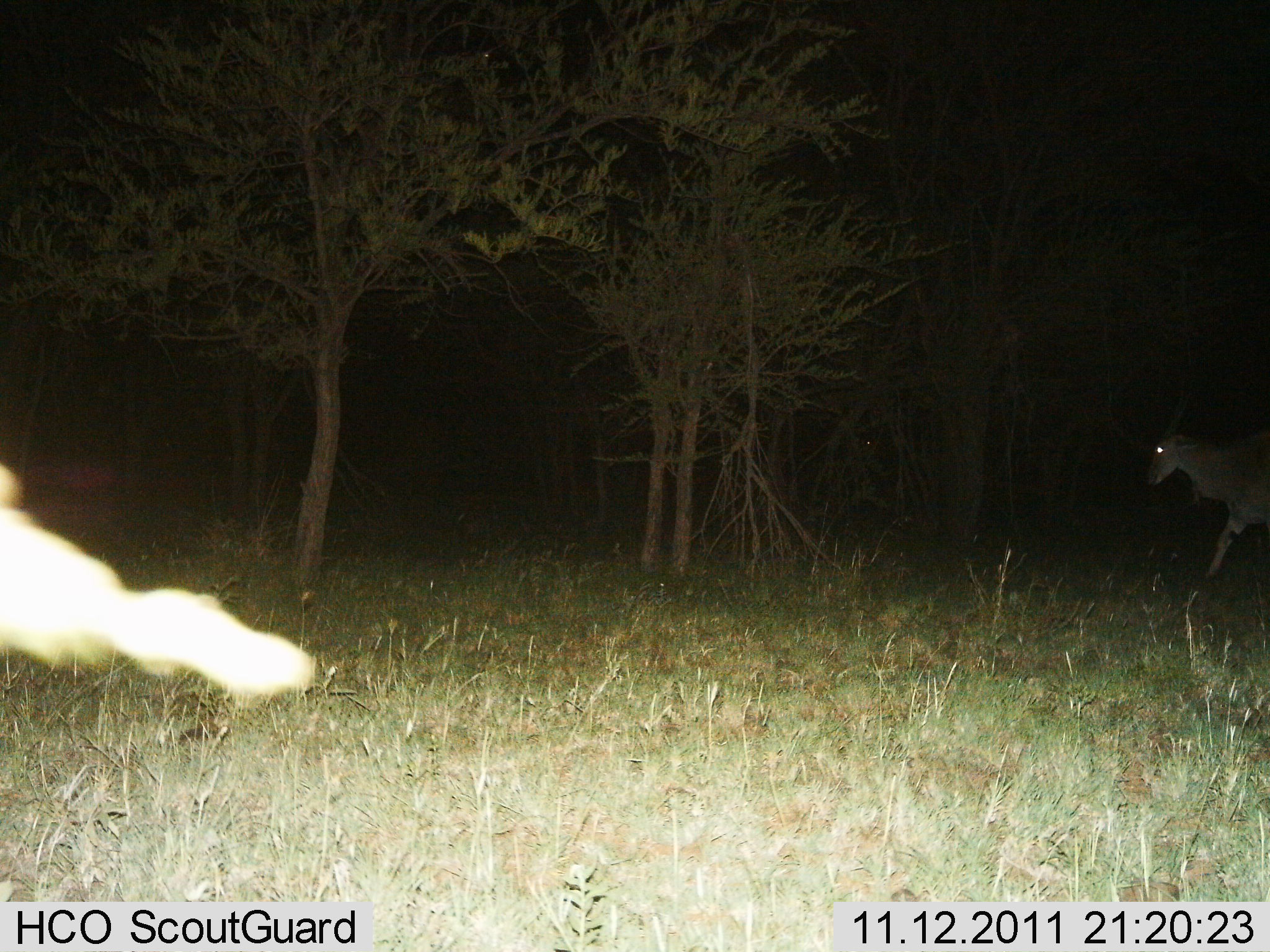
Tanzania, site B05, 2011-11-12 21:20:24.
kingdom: Animalia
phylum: Chordata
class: Mammalia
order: Artiodactyla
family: Bovidae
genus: Tragelaphus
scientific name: Tragelaphus oryx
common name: eland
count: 1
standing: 9%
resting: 9%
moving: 82%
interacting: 0%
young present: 0%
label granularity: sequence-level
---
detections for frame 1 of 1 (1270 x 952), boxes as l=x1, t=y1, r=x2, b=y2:
animal: l=1142, t=403, r=1269, b=589